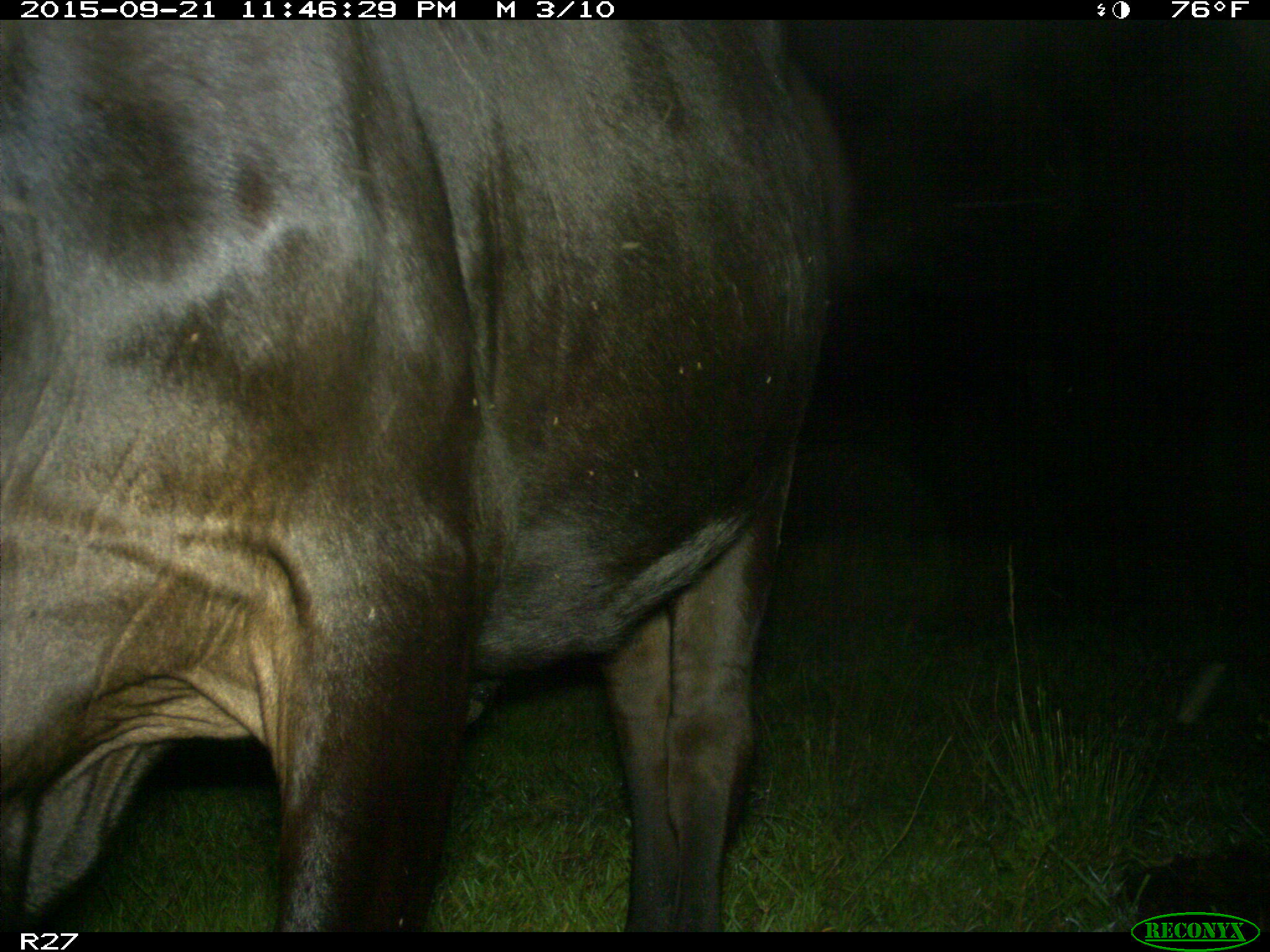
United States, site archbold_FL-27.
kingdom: Animalia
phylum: Chordata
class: Mammalia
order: Artiodactyla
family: Bovidae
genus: Bos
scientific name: Bos taurus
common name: domestic cow